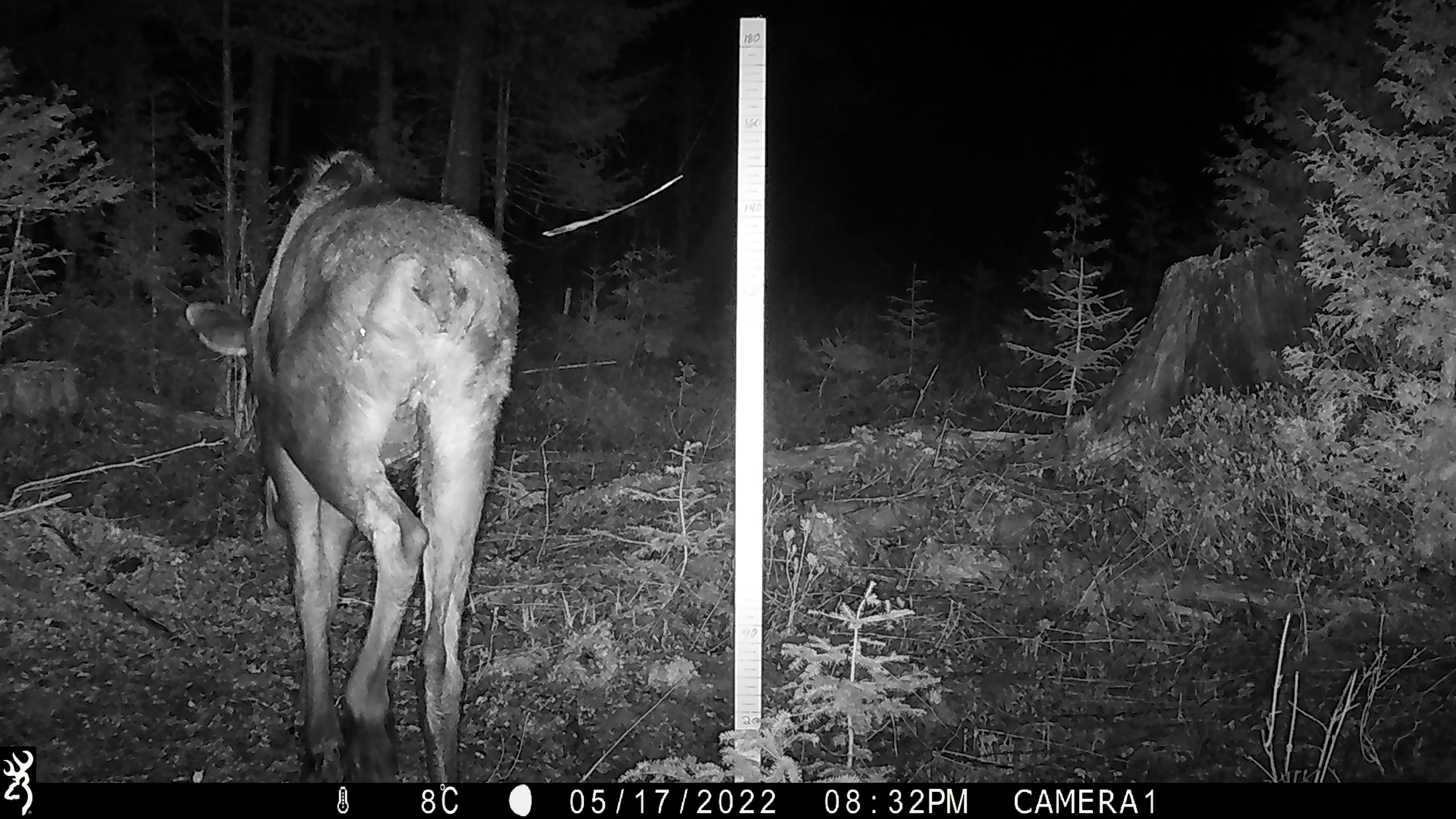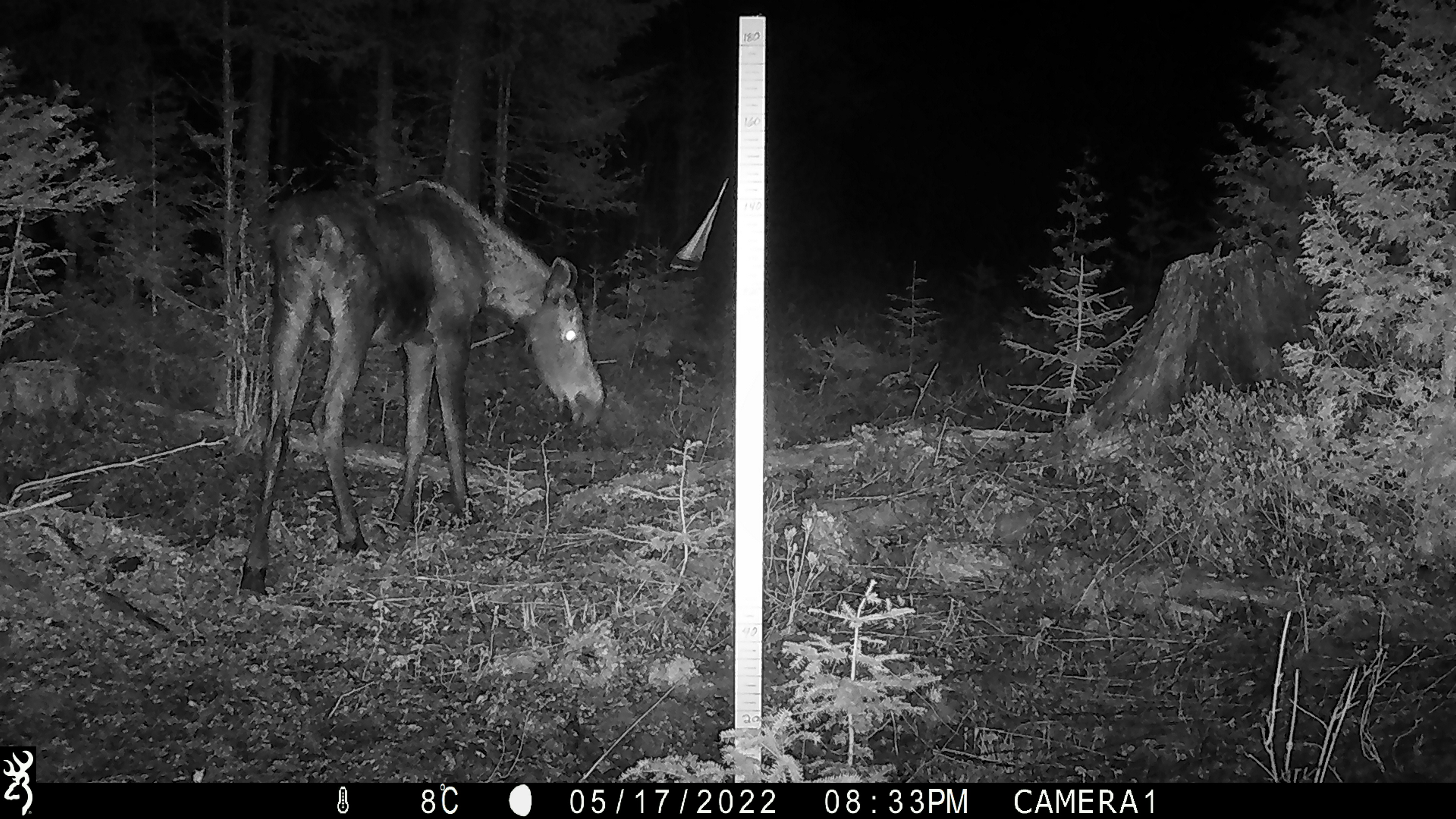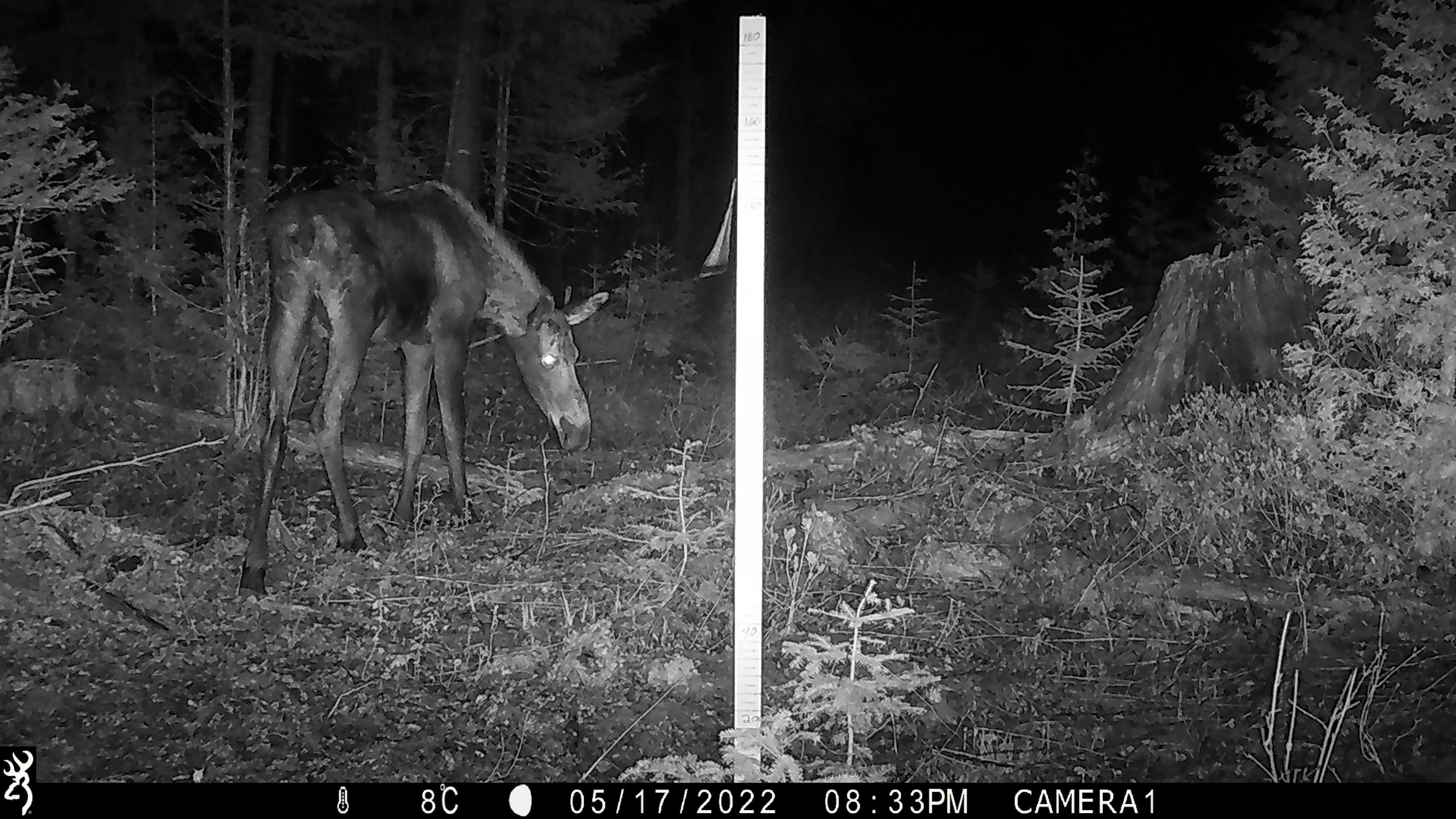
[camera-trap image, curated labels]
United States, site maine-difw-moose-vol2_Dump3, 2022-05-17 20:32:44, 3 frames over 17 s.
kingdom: Animalia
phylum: Chordata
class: Mammalia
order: Artiodactyla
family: Cervidae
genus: Alces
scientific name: Alces alces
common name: moose